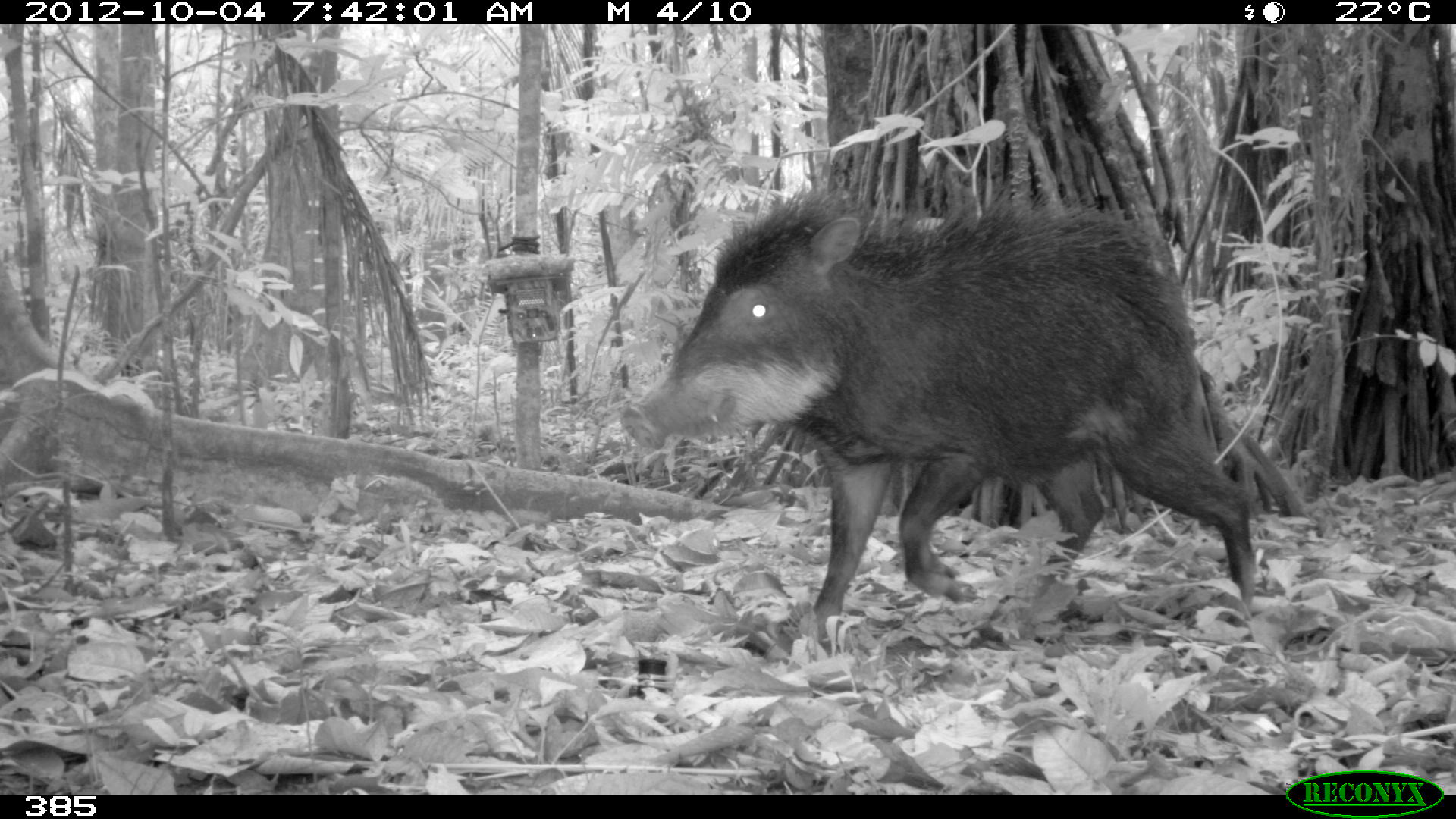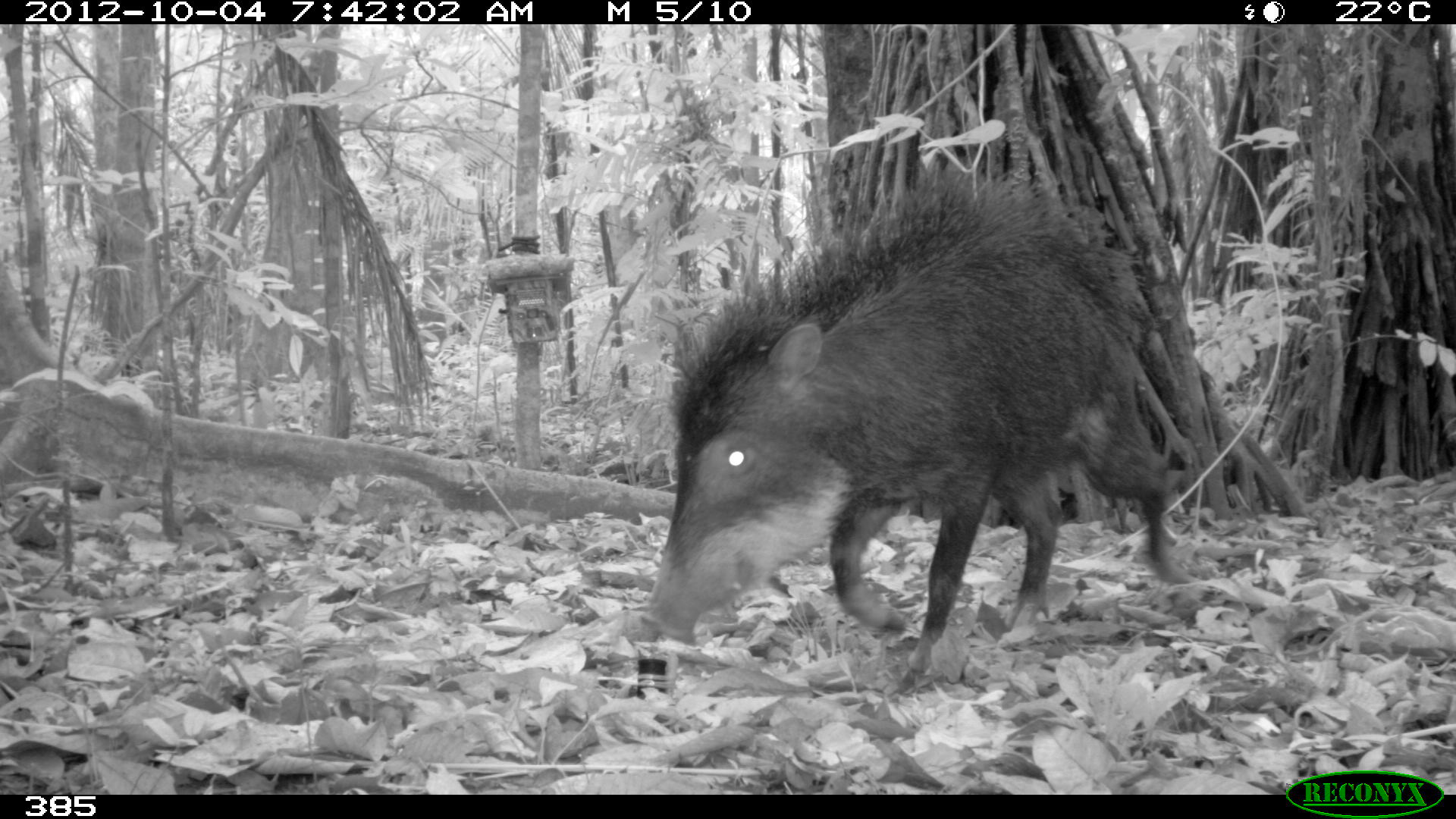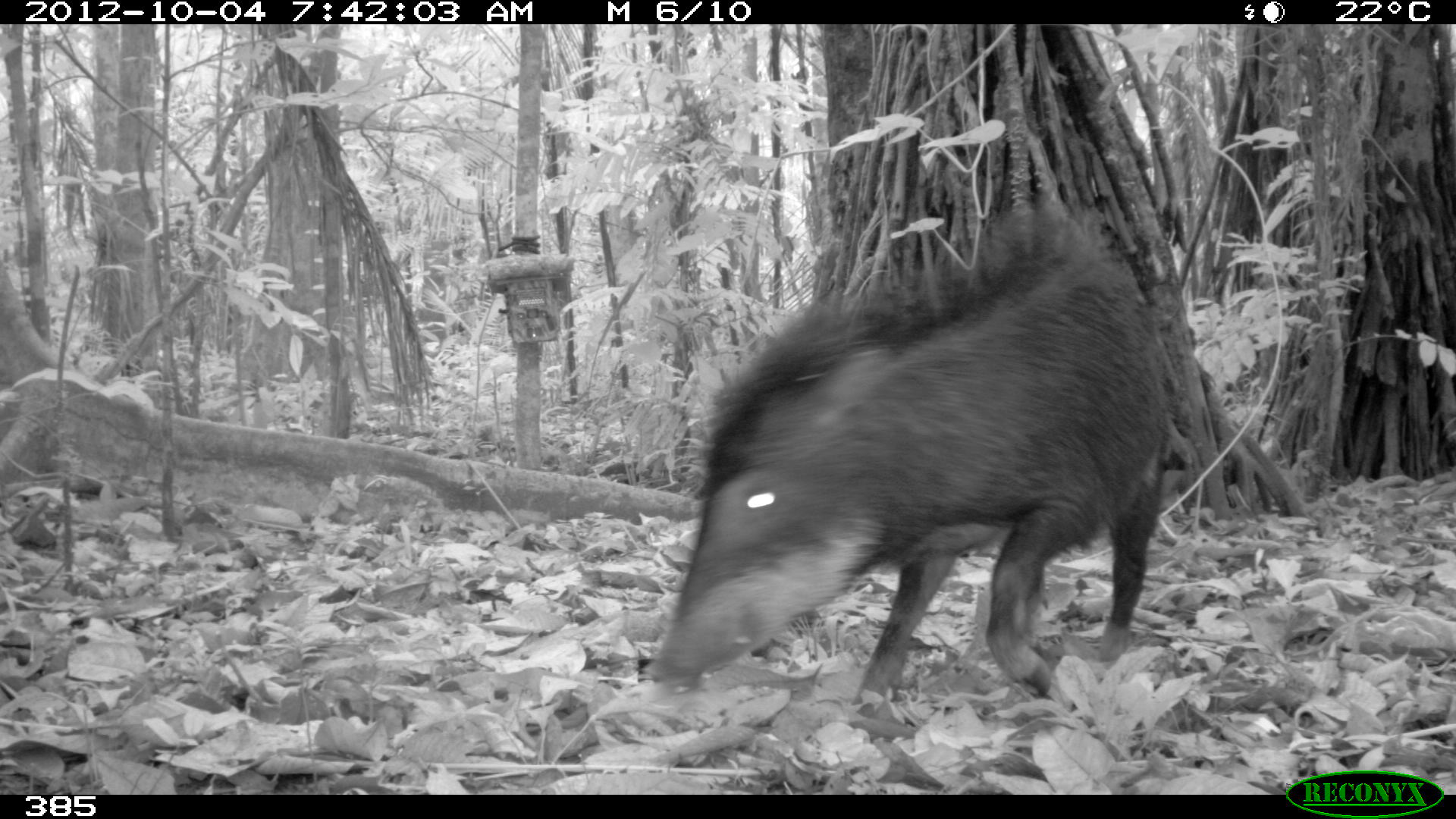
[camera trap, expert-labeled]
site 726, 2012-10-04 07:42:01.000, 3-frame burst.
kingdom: Animalia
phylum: Chordata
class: Mammalia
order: Artiodactyla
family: Tayassuidae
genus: Tayassu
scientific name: Tayassu pecari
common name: white-lipped peccary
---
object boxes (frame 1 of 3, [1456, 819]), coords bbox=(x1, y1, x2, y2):
tayassu pecari: bbox=(616, 178, 1260, 655)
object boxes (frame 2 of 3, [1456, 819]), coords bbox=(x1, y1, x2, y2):
tayassu pecari: bbox=(637, 159, 1197, 692)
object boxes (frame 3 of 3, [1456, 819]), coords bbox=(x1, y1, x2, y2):
tayassu pecari: bbox=(642, 195, 1182, 721)